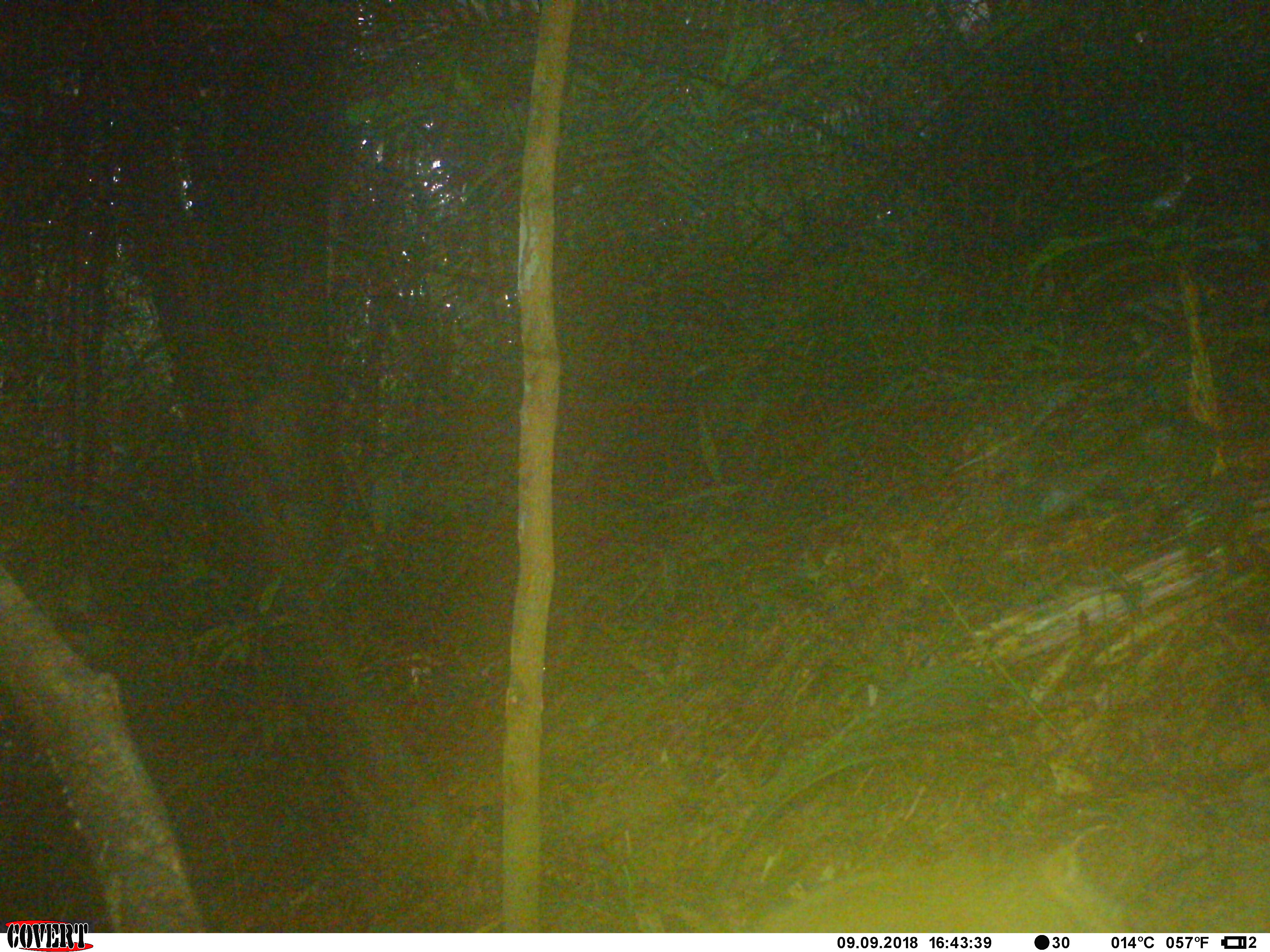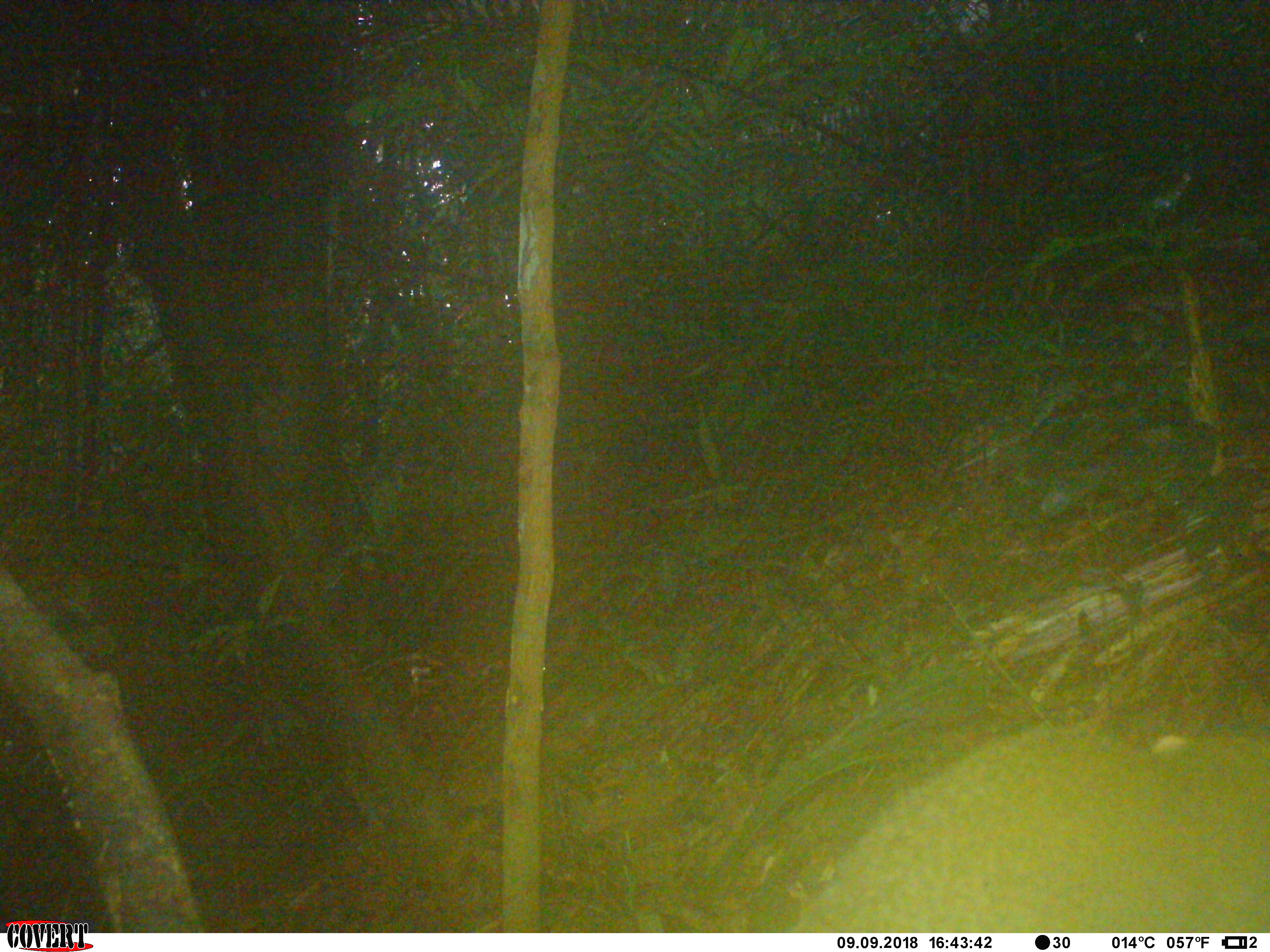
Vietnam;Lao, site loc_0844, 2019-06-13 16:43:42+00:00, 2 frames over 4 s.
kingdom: Animalia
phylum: Chordata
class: Mammalia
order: Rodentia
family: Sciuridae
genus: Sciurus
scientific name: Sciurus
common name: squirrel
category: unidentified squirrel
Unidentified squirrel (squirrel) (Sciurus). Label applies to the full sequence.